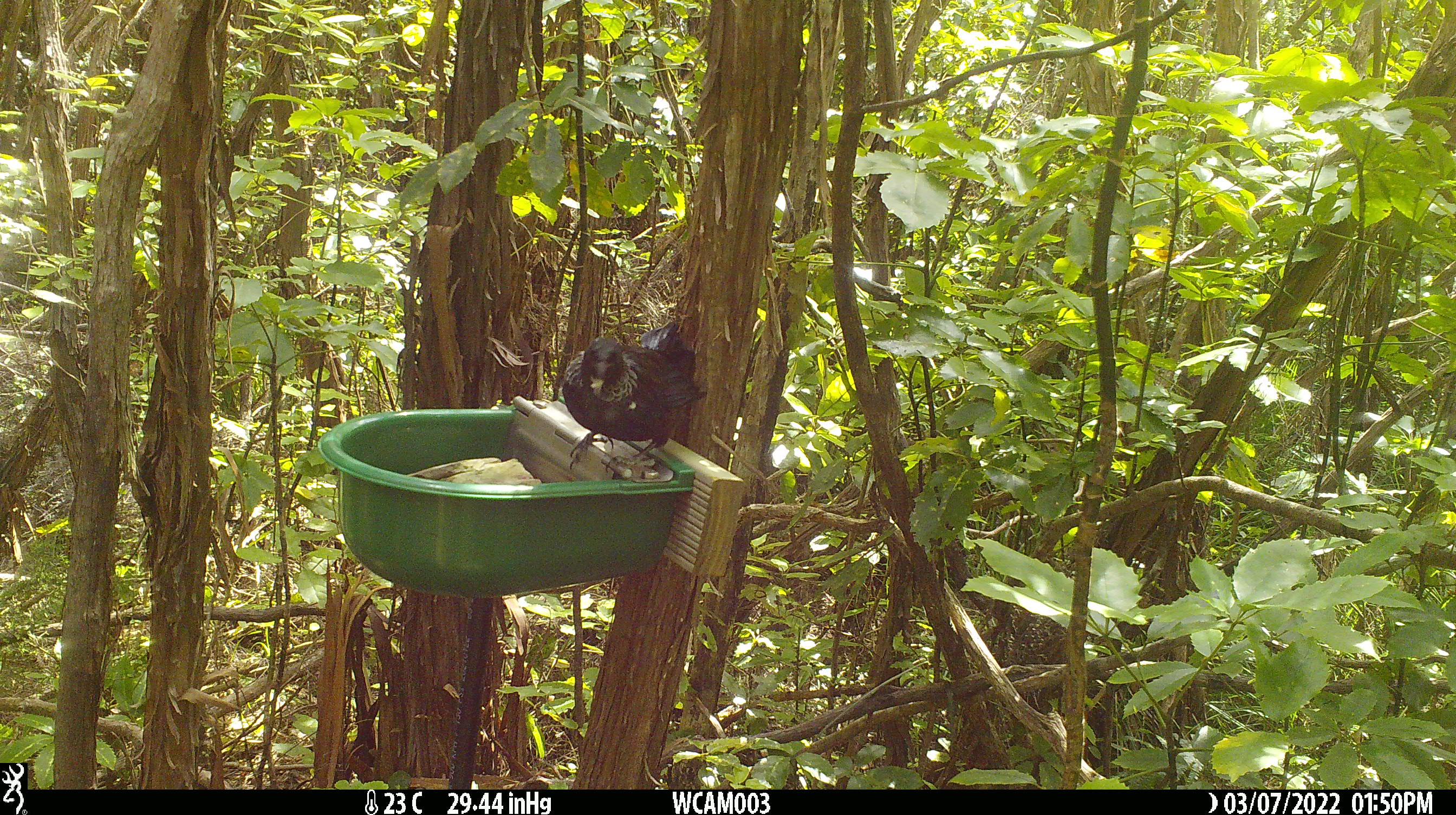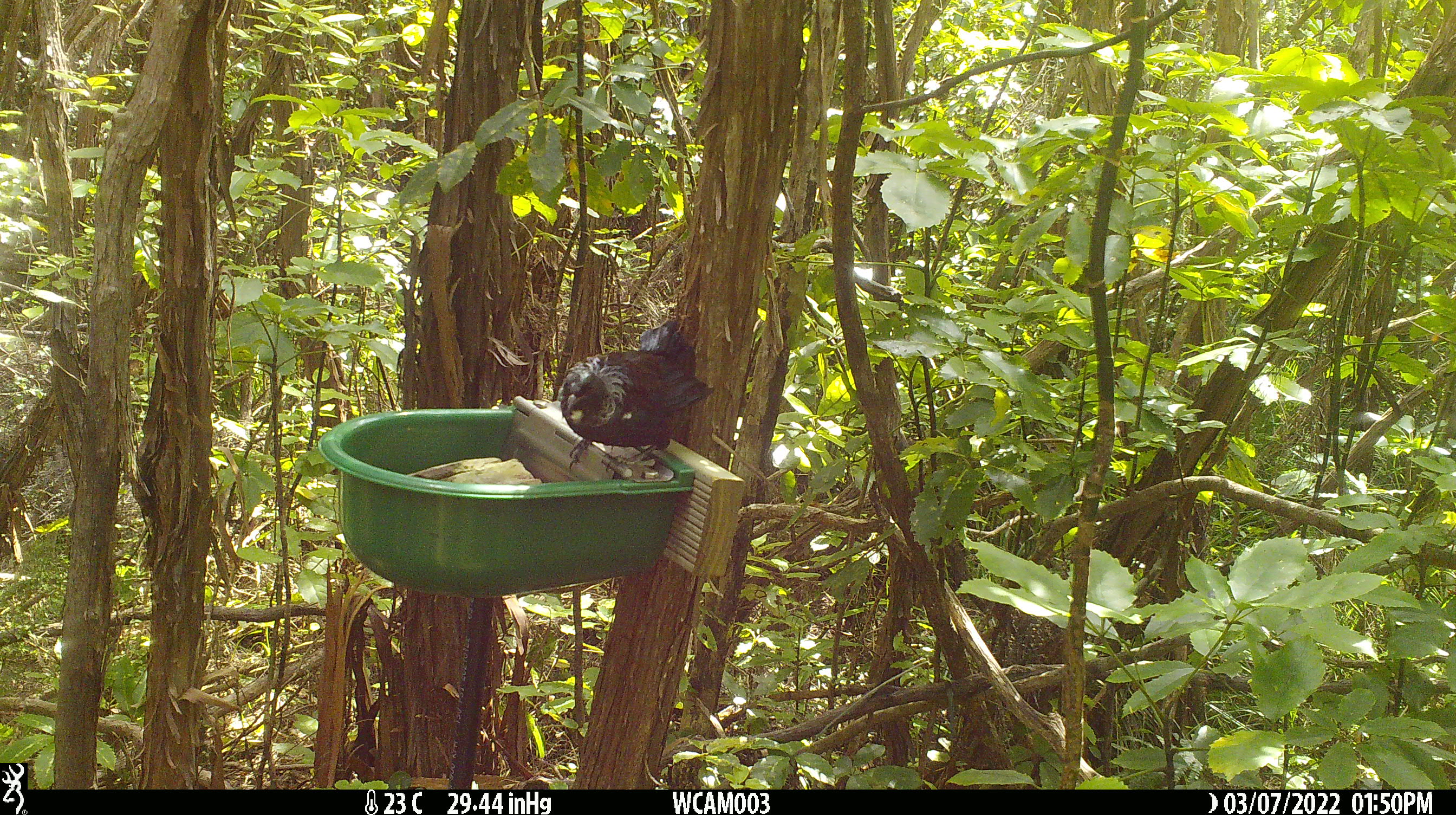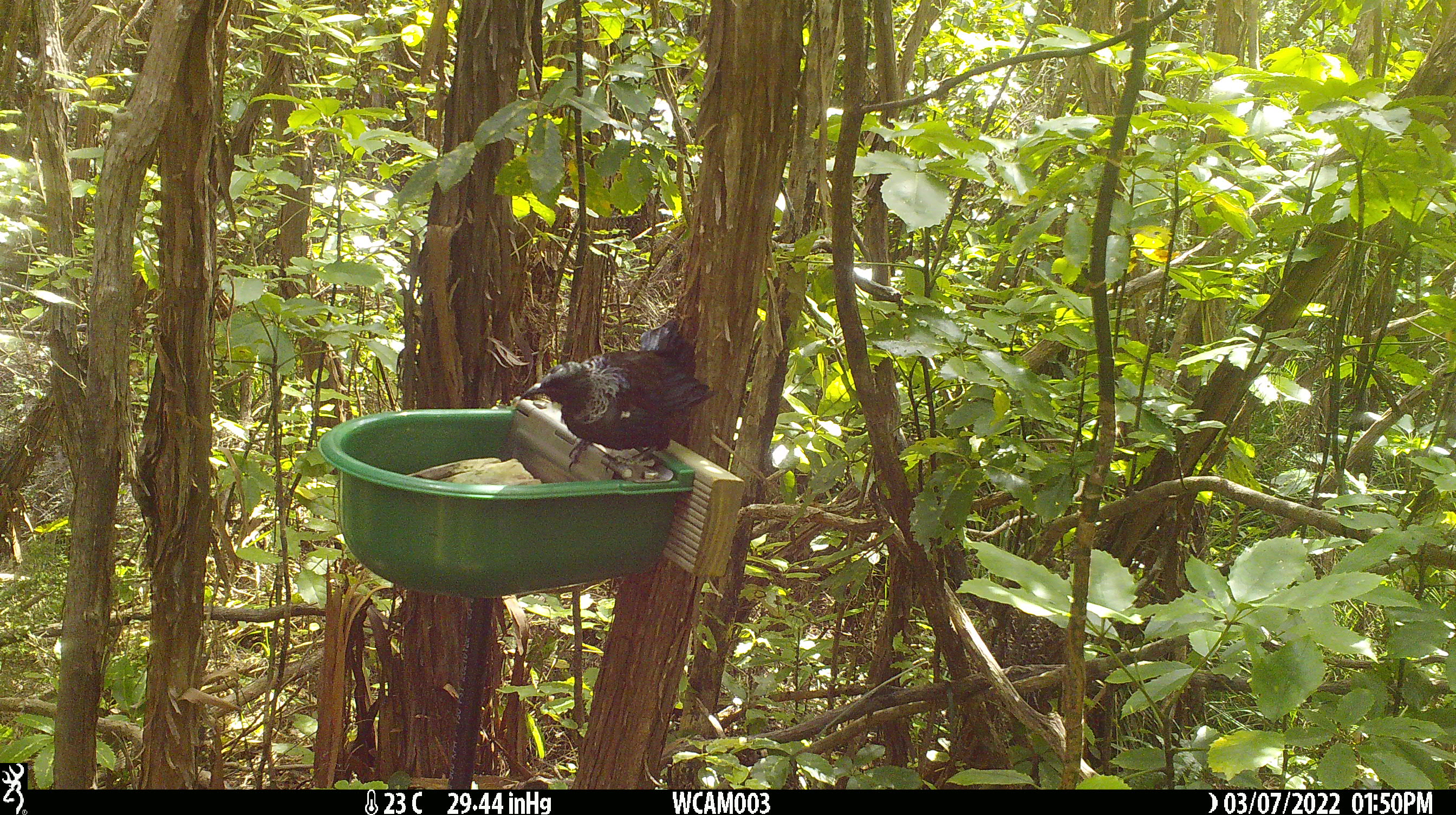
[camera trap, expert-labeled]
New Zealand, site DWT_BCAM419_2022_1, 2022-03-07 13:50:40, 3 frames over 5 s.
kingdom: Animalia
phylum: Chordata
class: Aves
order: Passeriformes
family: Meliphagidae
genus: Prosthemadera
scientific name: Prosthemadera novaeseelandiae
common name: tui